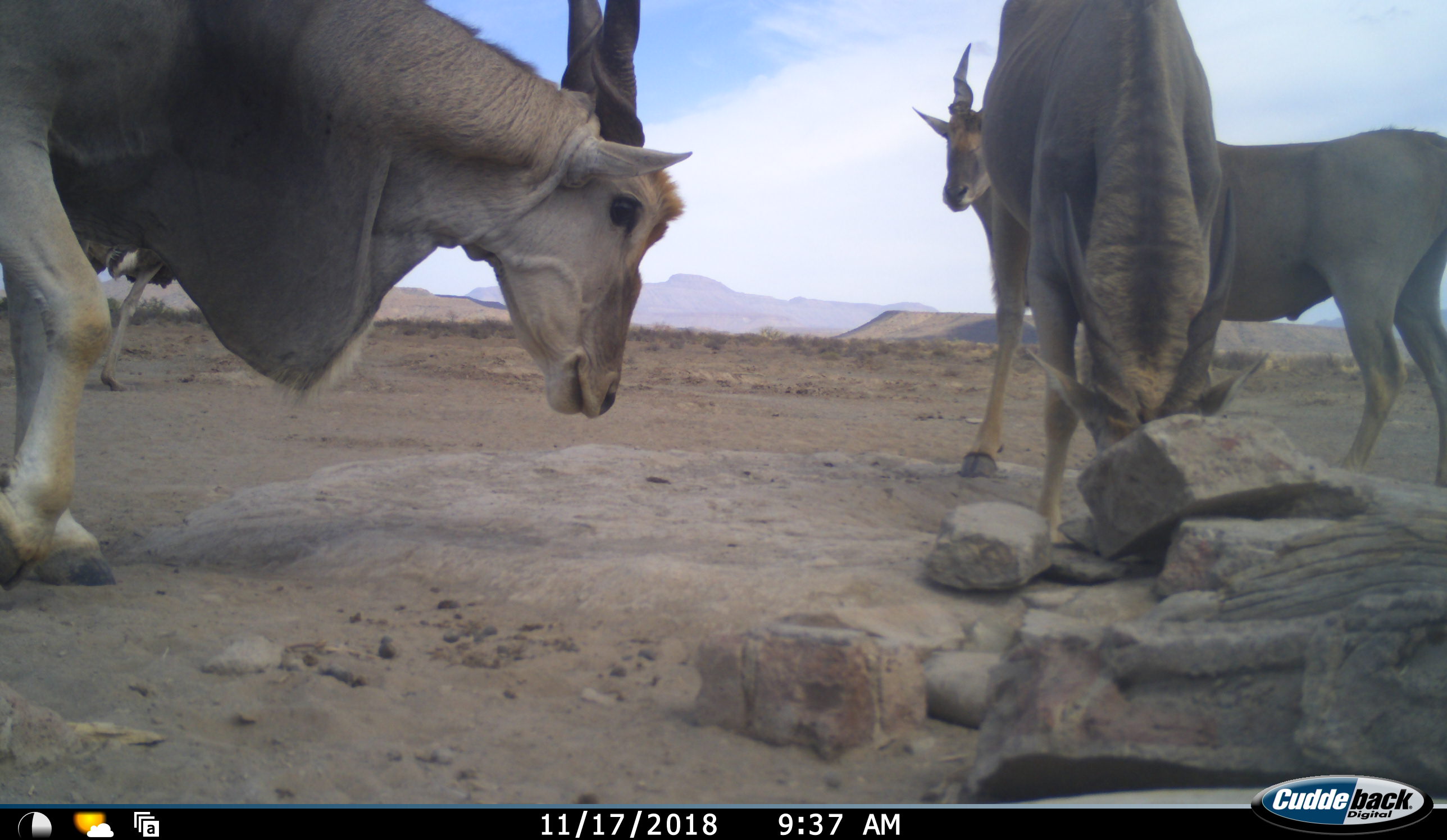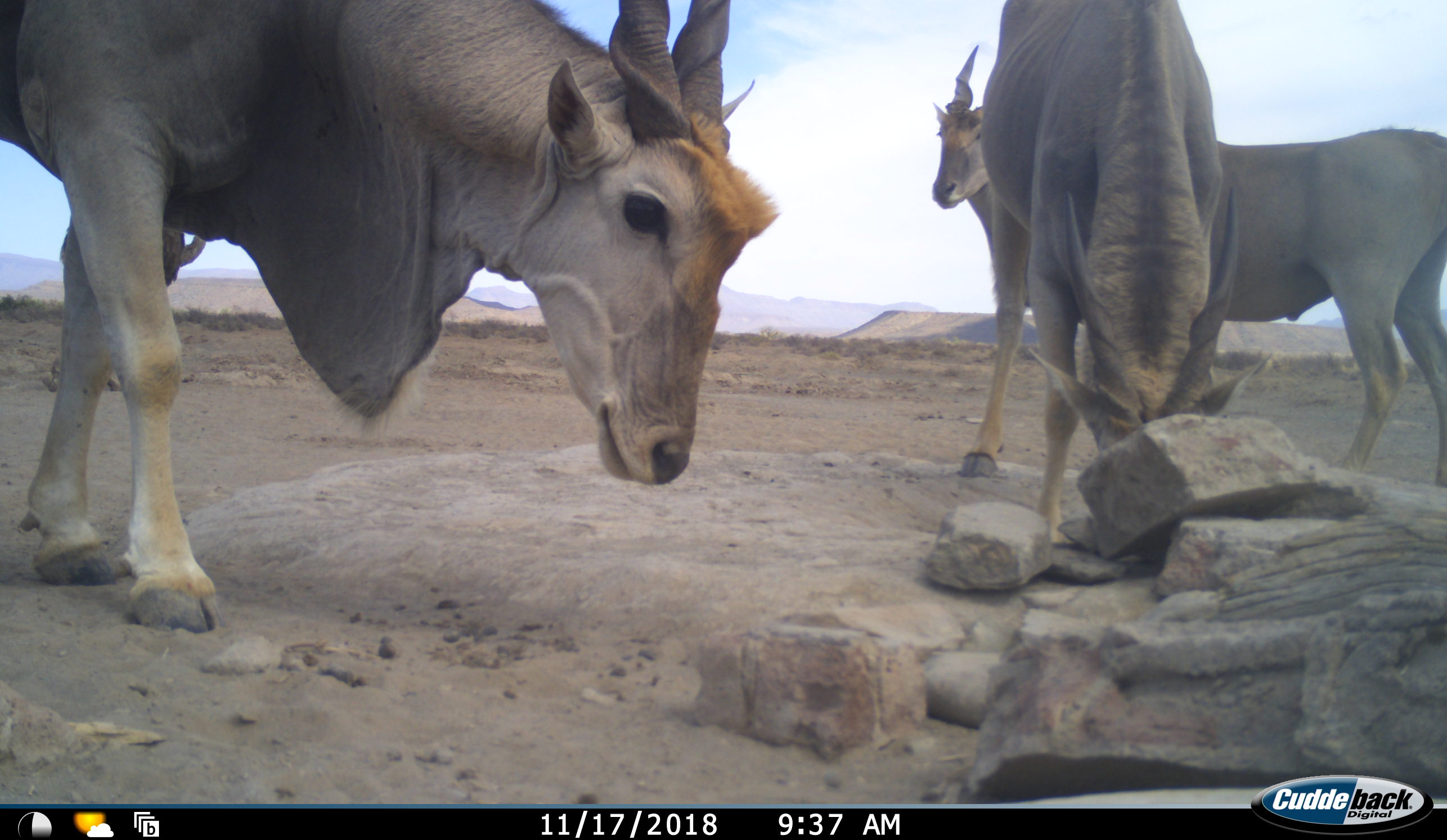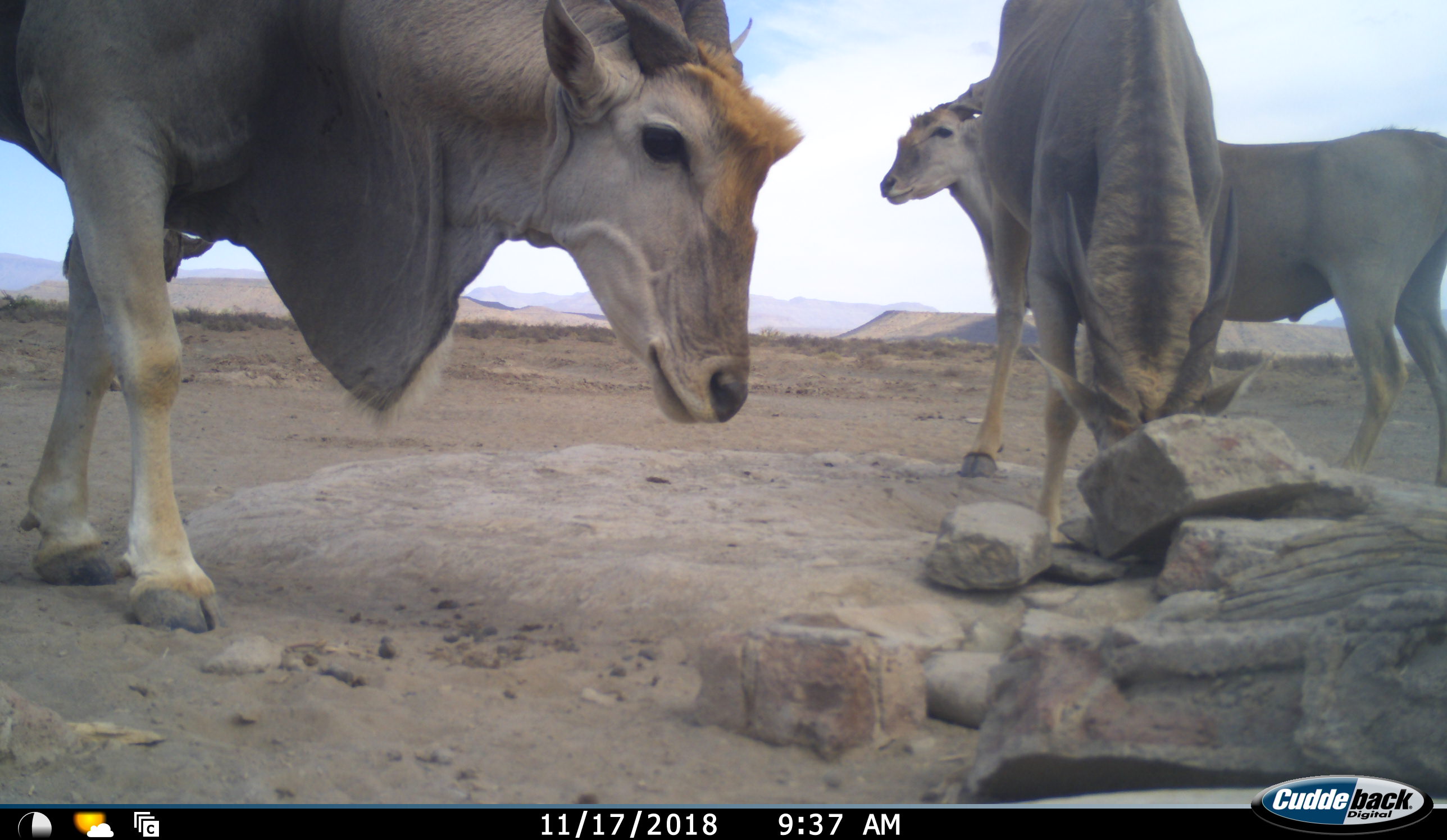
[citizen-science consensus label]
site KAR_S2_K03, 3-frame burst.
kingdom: Animalia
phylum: Chordata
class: Mammalia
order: Artiodactyla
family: Bovidae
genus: Tragelaphus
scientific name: Tragelaphus oryx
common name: eland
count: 3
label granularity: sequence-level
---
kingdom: Animalia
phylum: Chordata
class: Aves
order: Struthioniformes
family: Struthionidae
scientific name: Struthionidae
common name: ostrich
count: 1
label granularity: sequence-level